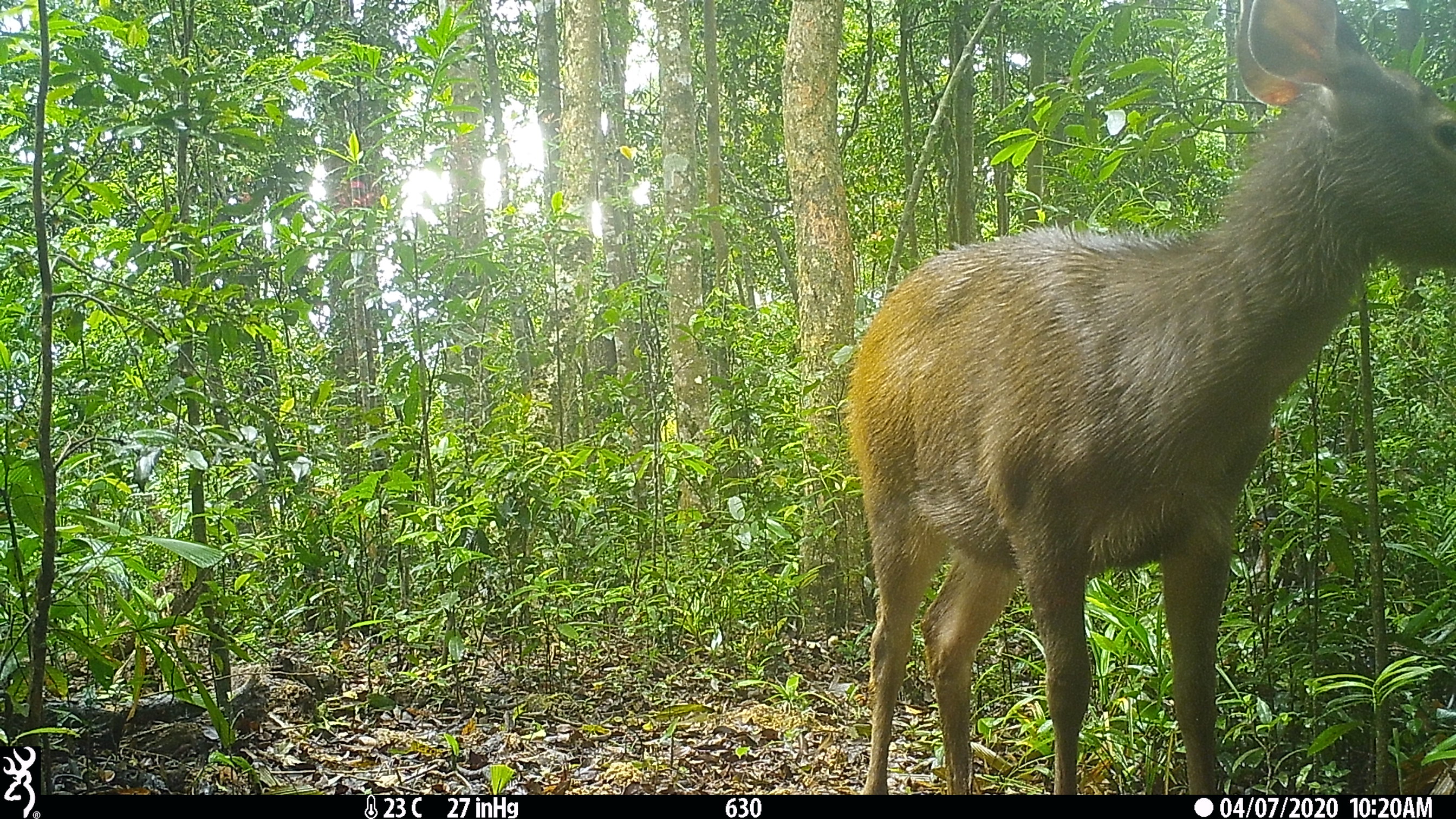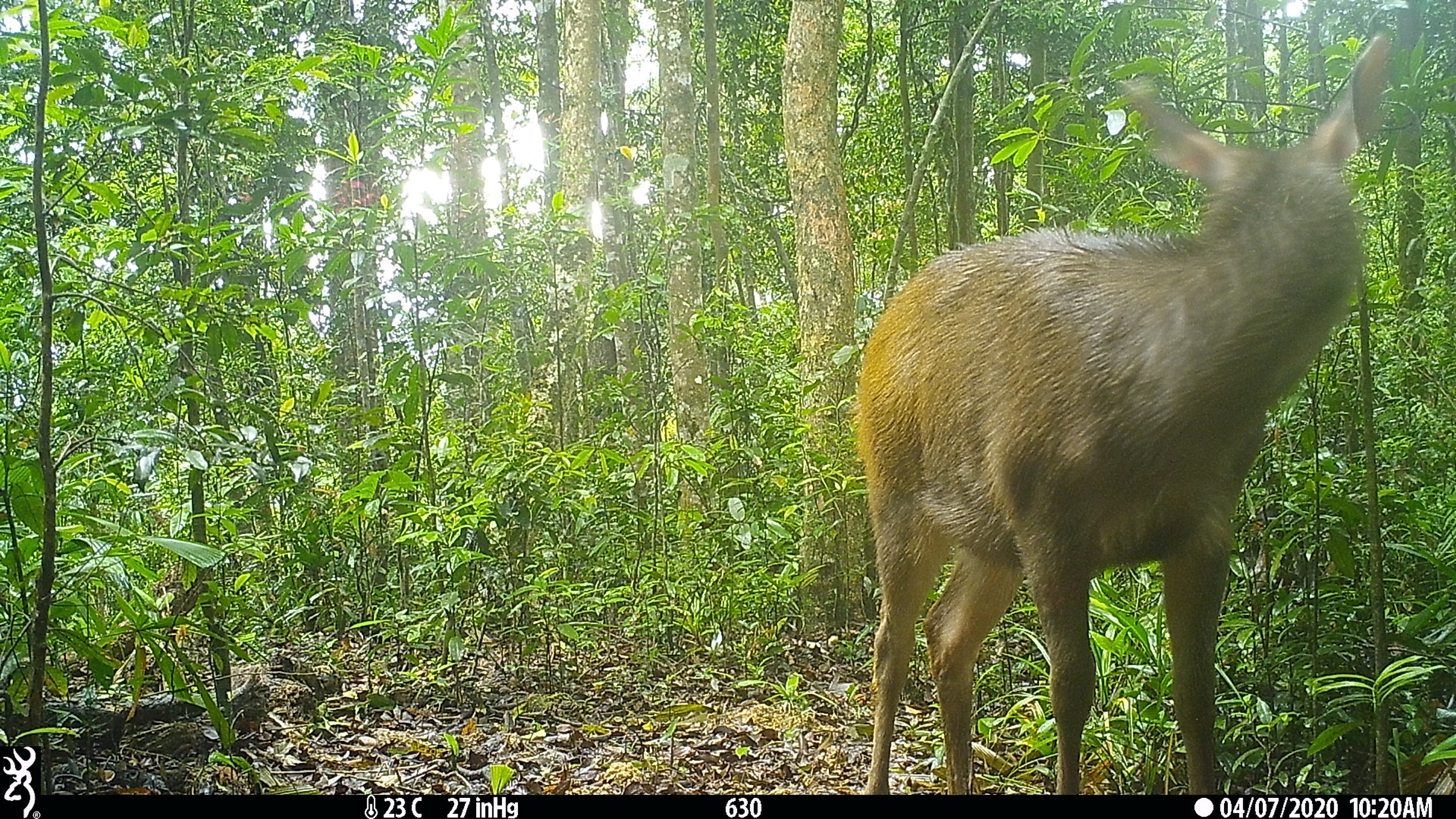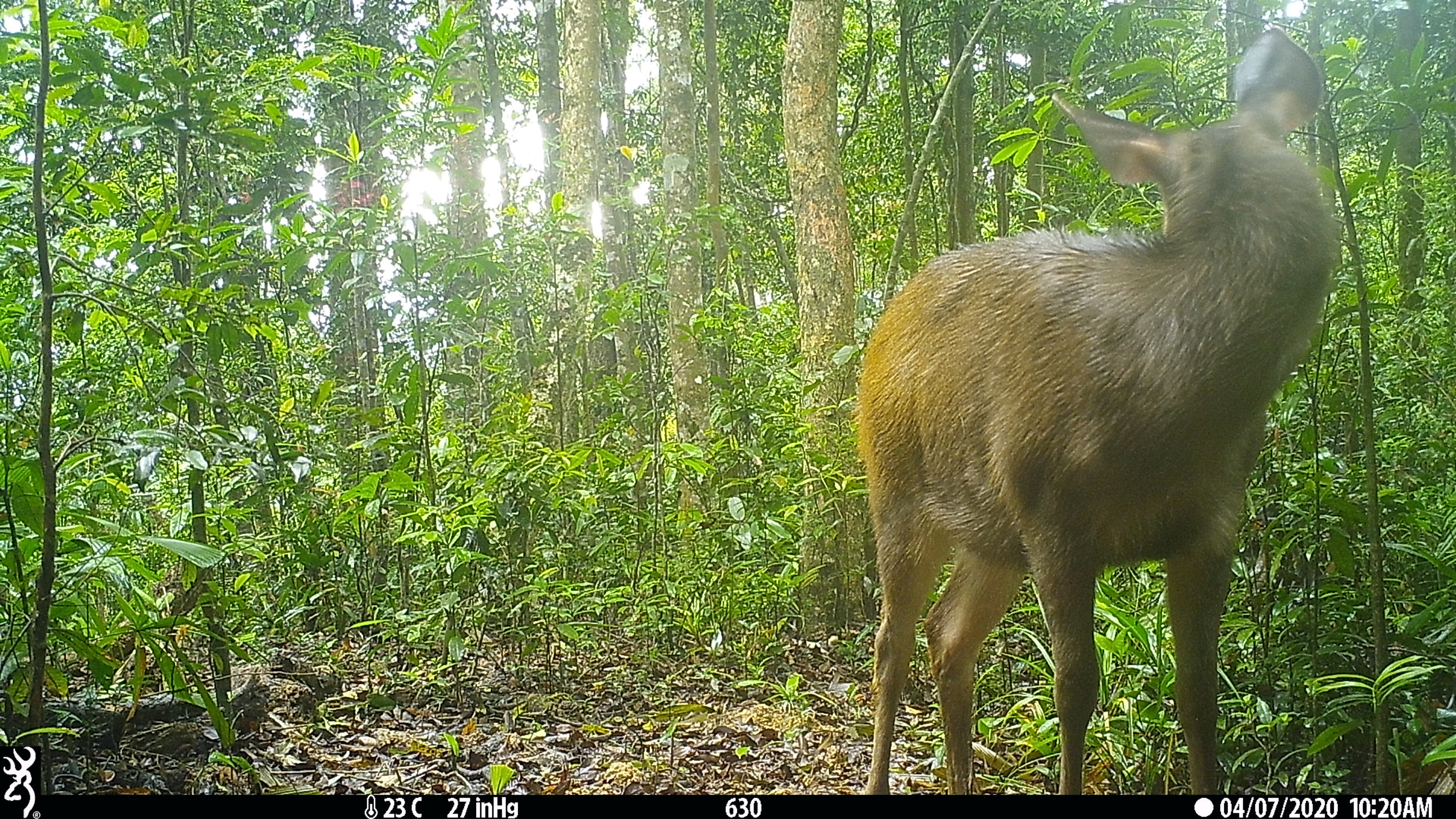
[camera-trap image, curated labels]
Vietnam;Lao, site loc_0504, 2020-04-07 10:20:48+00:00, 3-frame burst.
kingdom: Animalia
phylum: Chordata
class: Mammalia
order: Artiodactyla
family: Cervidae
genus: Rusa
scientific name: Rusa unicolor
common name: sambar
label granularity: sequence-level